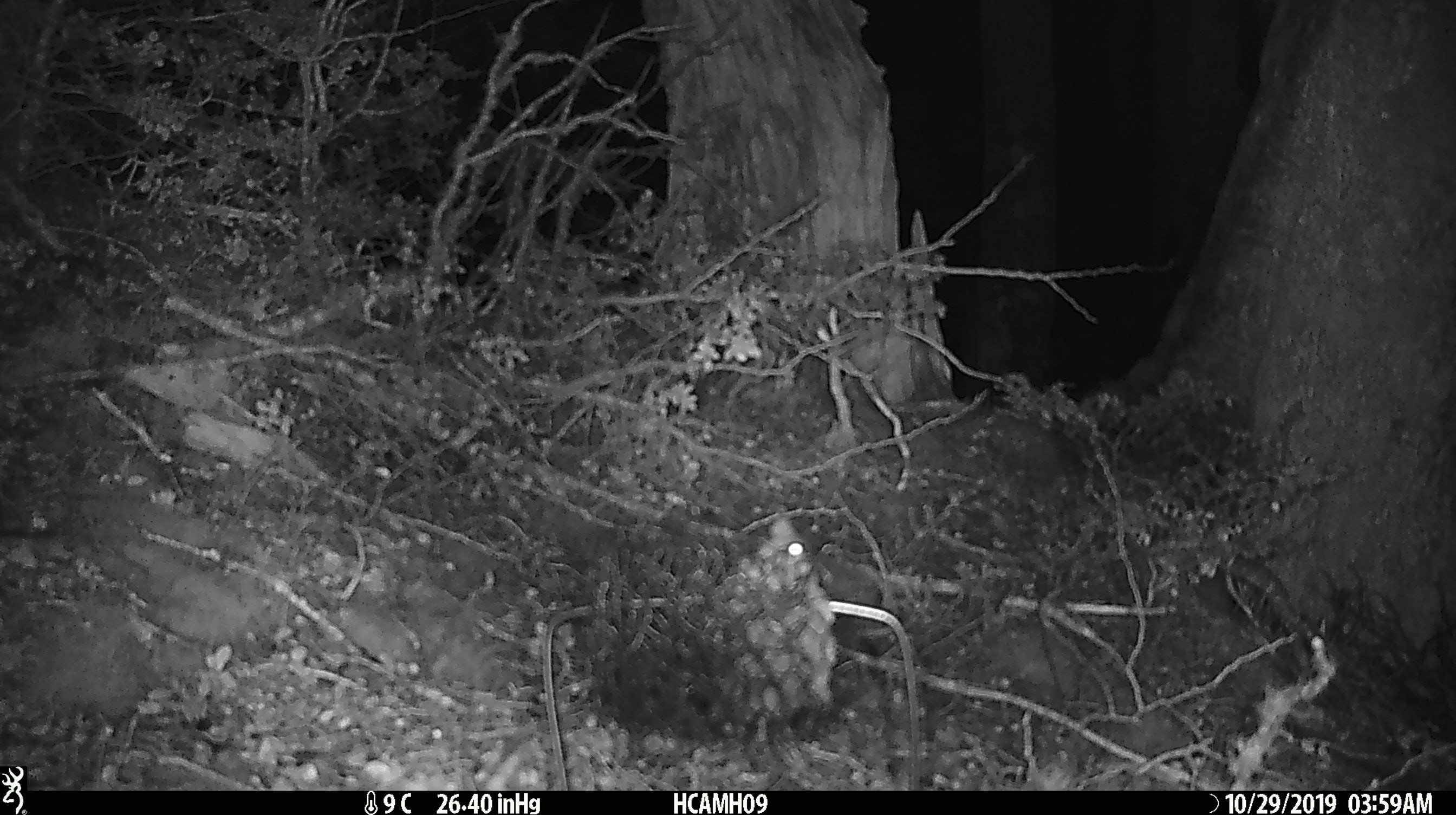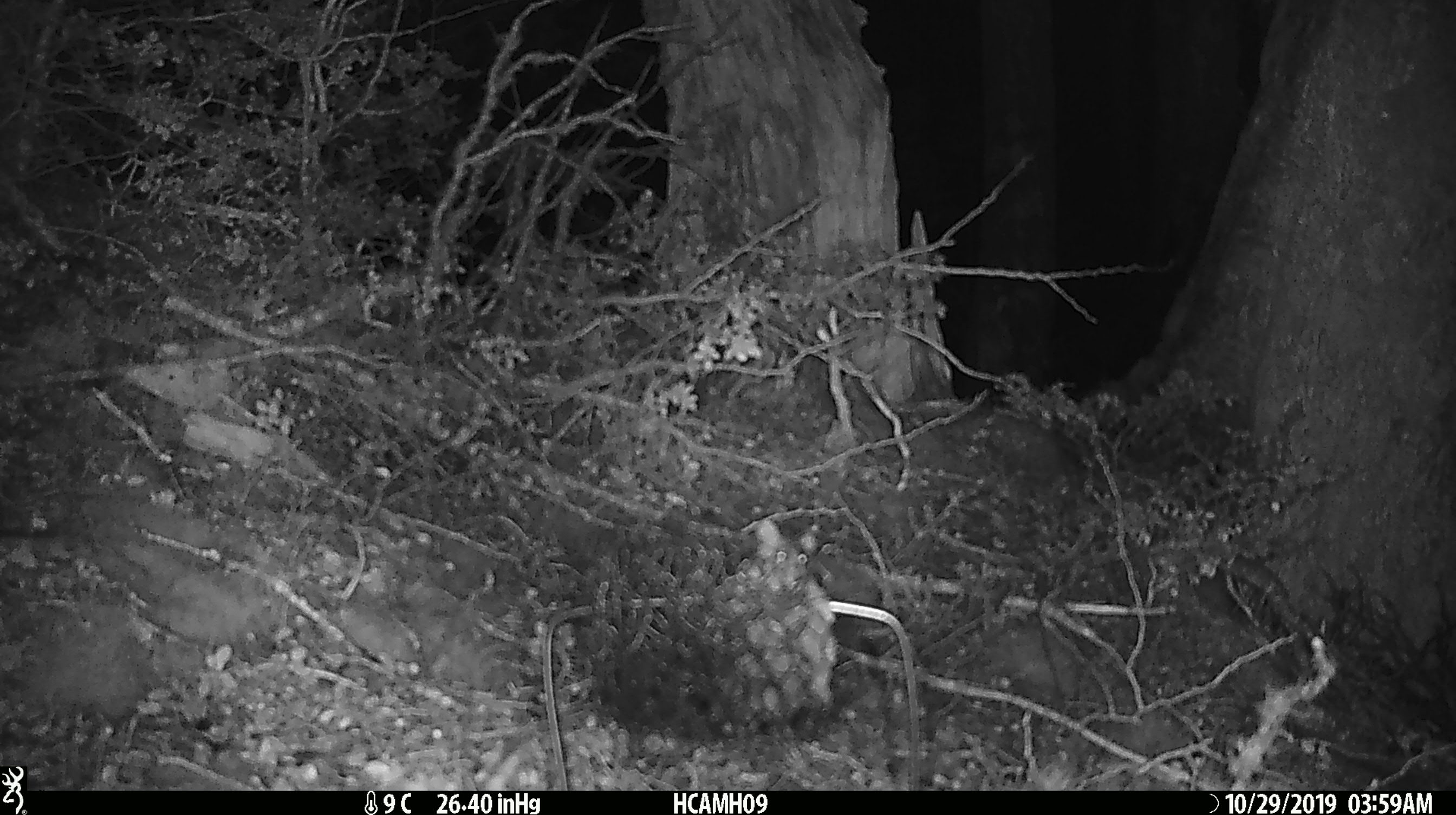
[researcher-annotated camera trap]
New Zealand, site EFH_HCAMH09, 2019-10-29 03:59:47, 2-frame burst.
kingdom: Animalia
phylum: Chordata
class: Mammalia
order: Rodentia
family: Muridae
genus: Mus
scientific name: Mus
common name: mouse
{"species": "mouse (Mus)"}